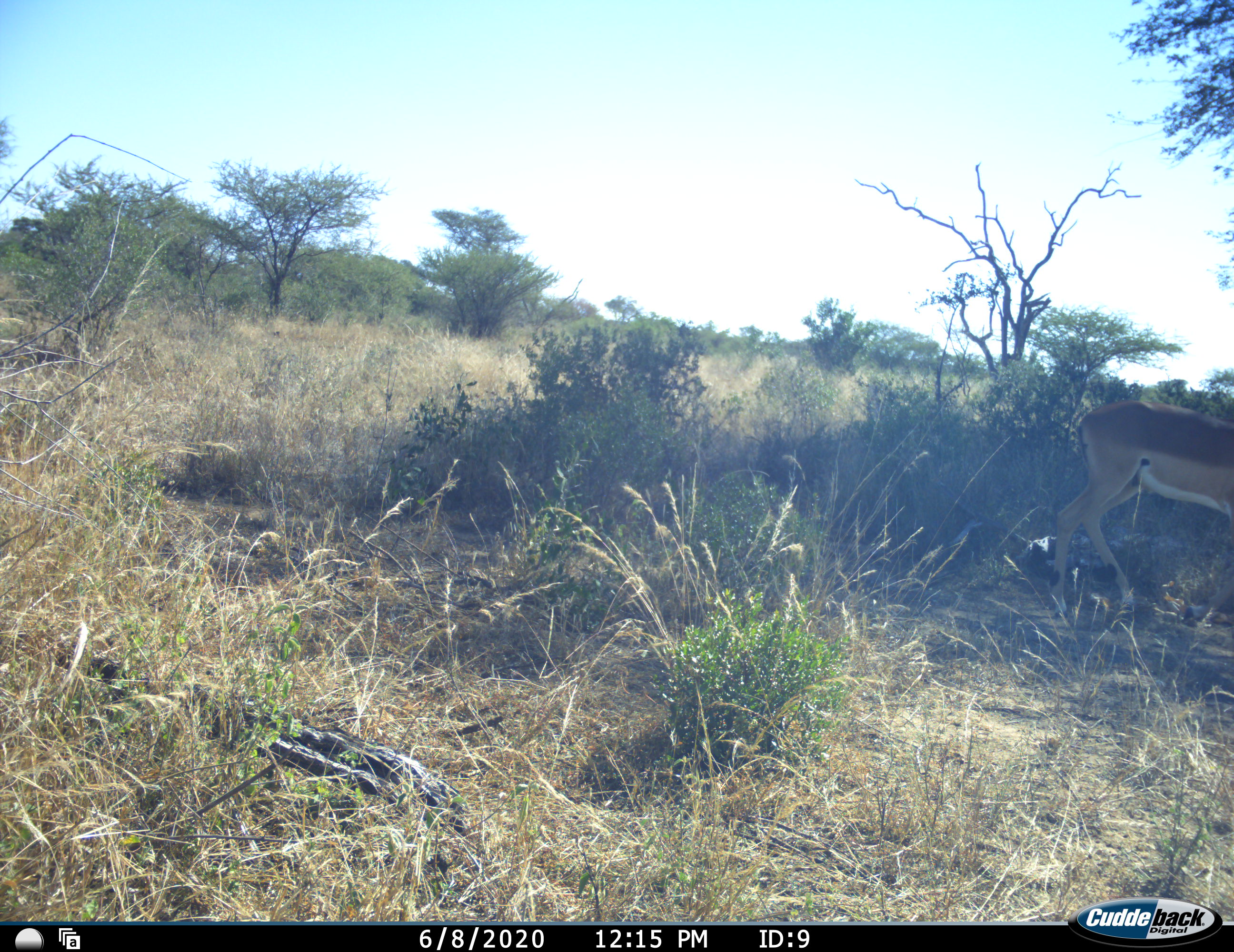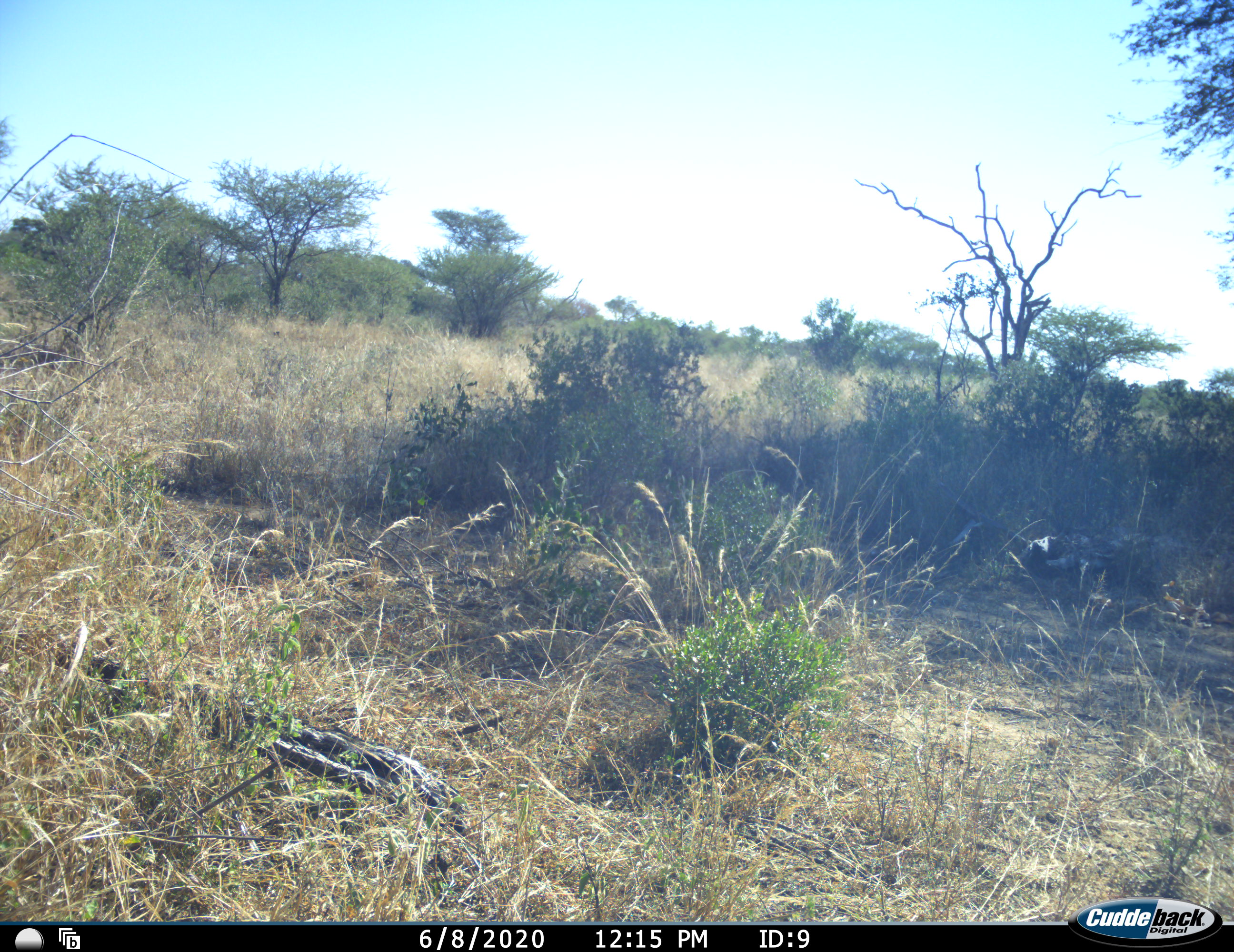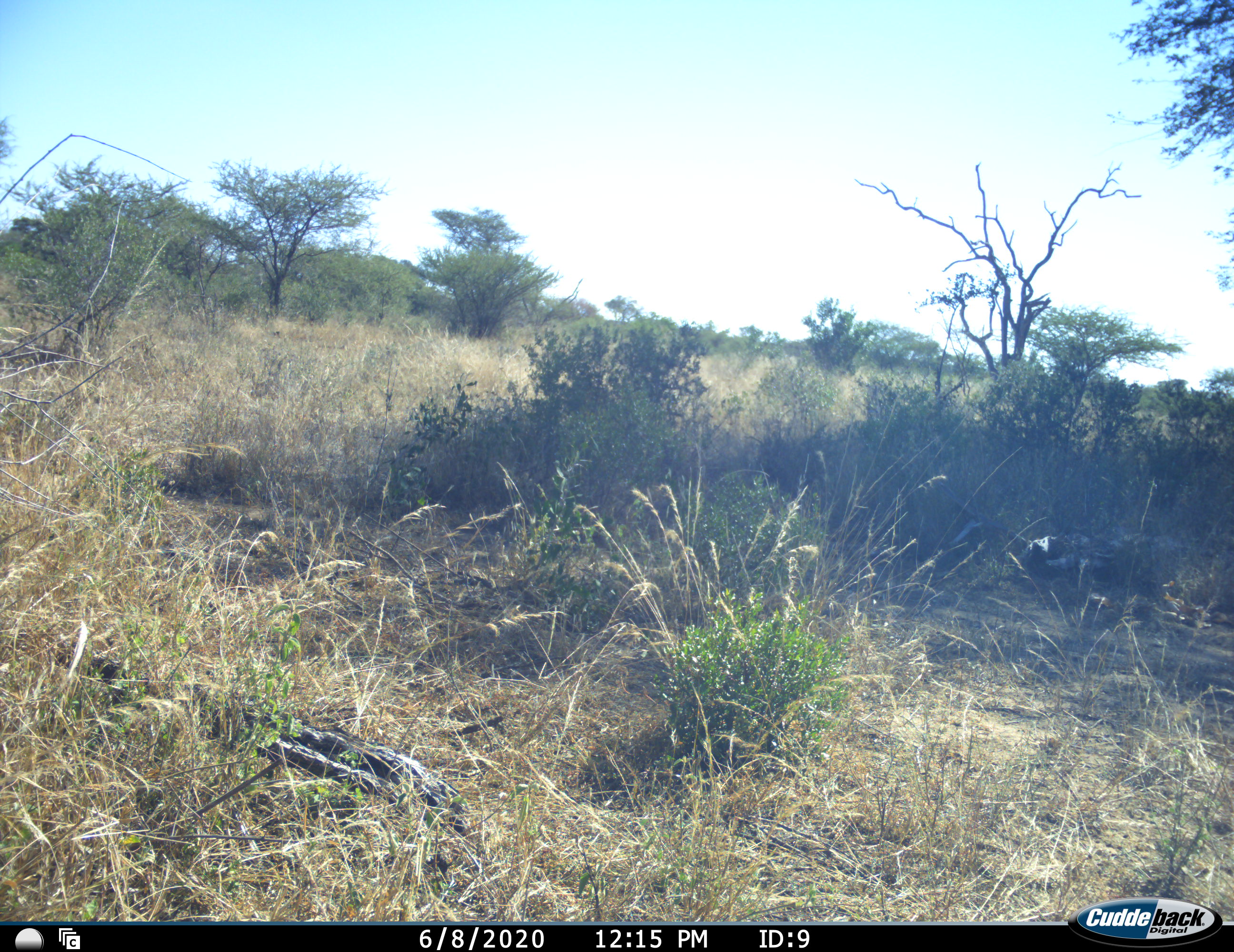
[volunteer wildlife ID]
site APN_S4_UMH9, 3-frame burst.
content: unidentified animal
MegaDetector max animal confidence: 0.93